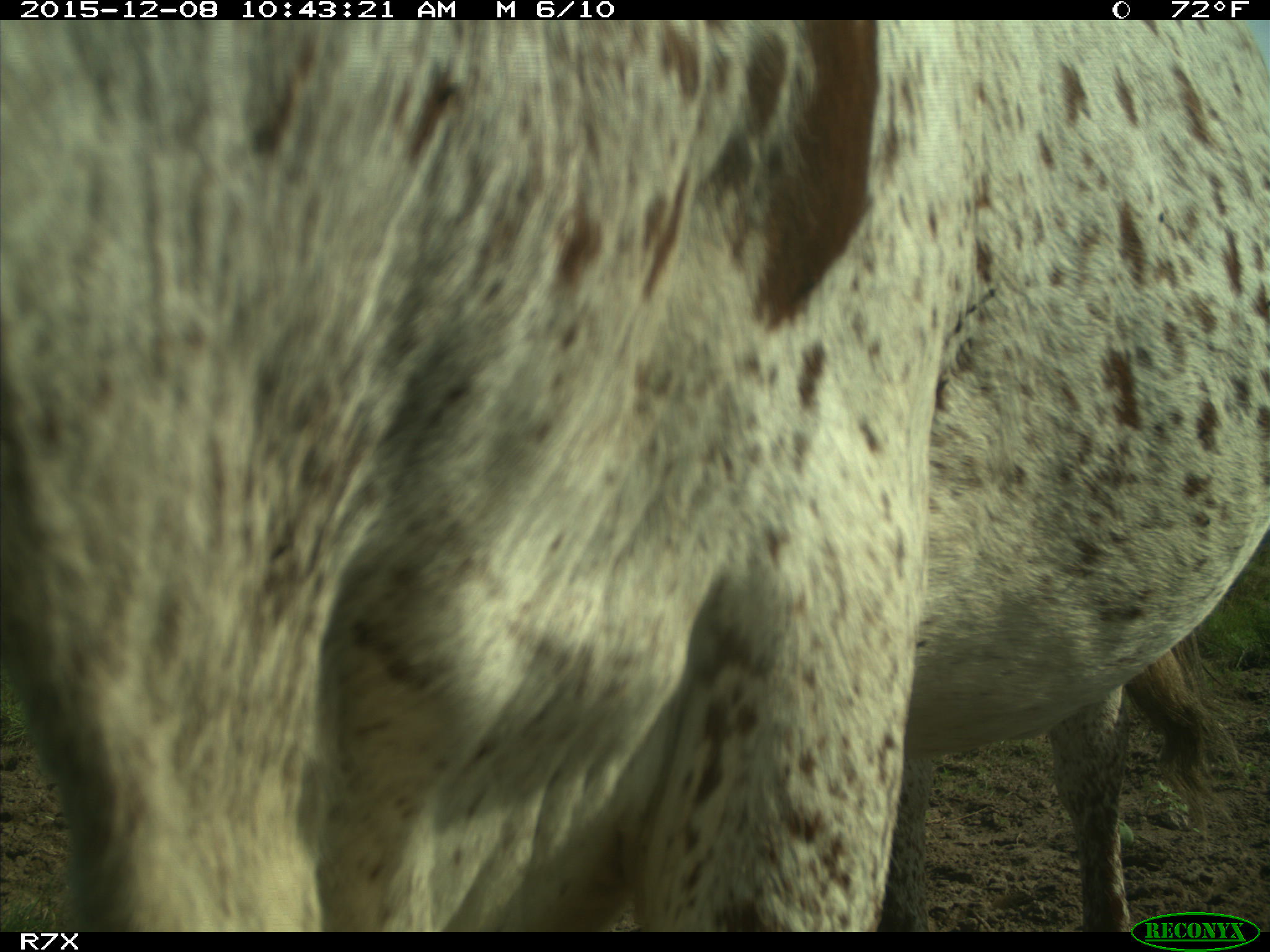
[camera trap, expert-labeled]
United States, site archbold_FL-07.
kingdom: Animalia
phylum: Chordata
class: Mammalia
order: Artiodactyla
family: Bovidae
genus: Bos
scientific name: Bos taurus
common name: domestic cow